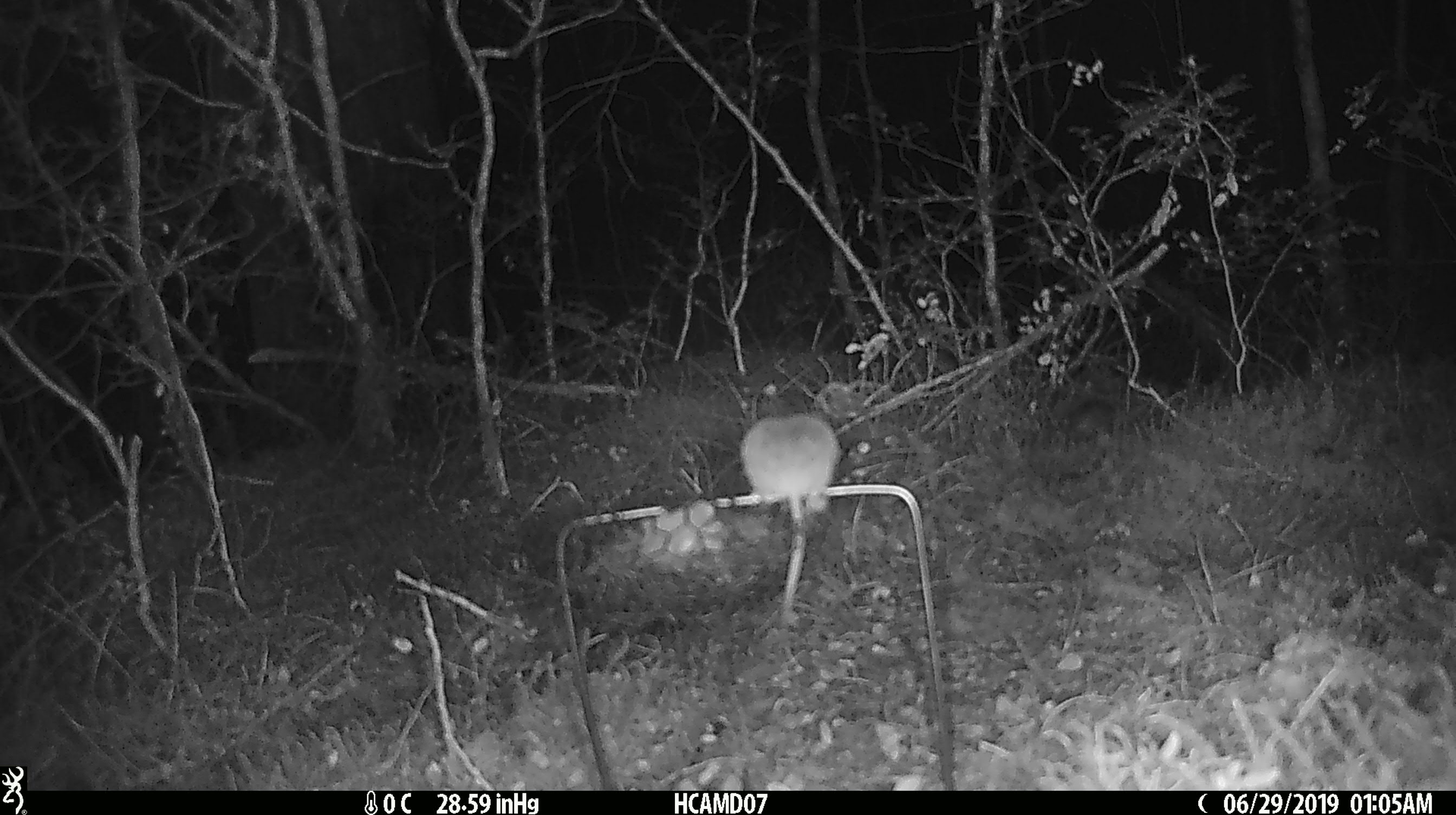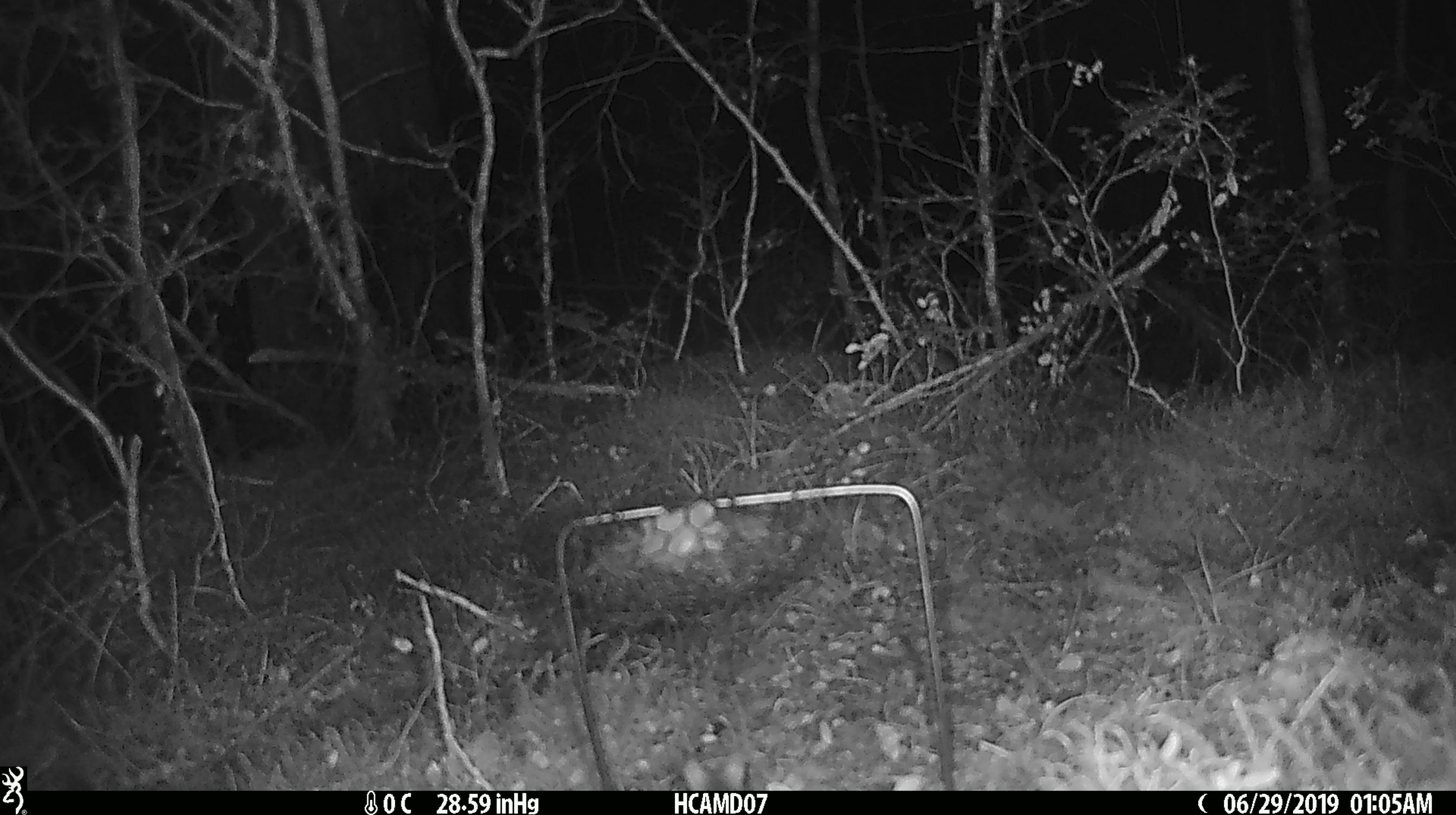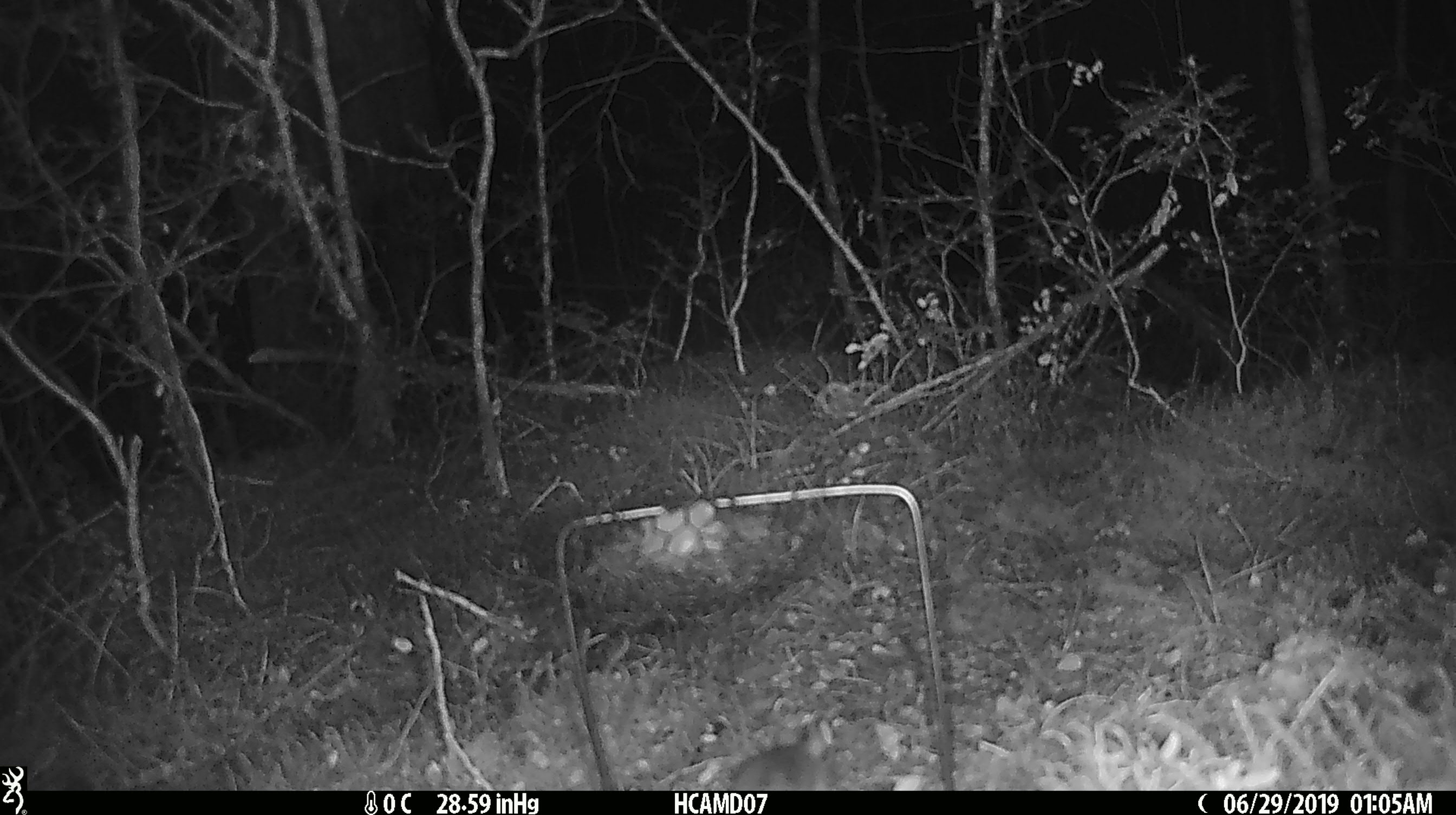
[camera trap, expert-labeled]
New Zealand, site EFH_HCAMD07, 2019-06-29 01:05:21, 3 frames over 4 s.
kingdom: Animalia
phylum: Chordata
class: Mammalia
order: Rodentia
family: Muridae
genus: Mus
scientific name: Mus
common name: mouse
Mouse (Mus).